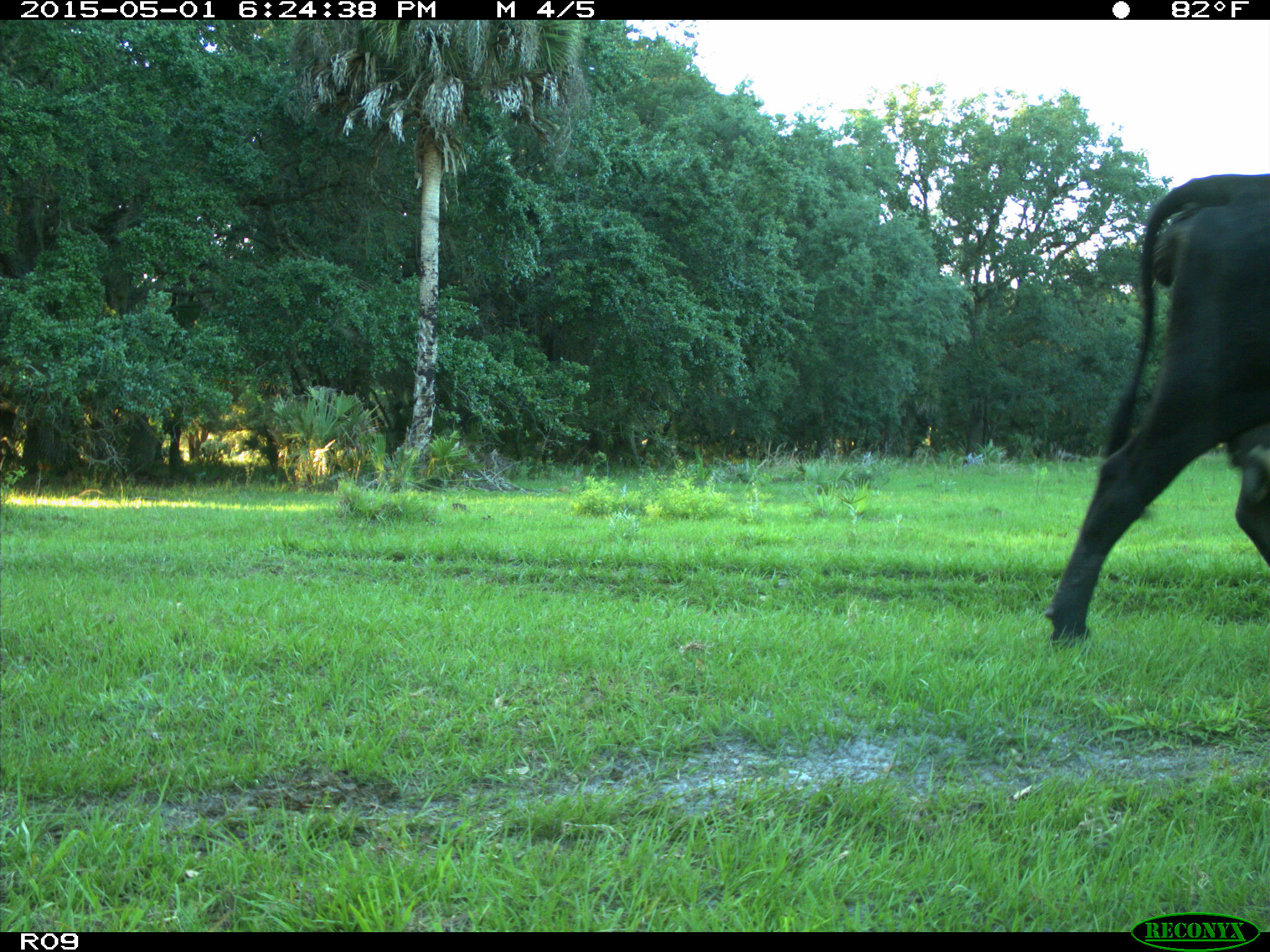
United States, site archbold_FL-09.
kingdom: Animalia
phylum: Chordata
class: Mammalia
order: Artiodactyla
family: Bovidae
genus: Bos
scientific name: Bos taurus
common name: domestic cow